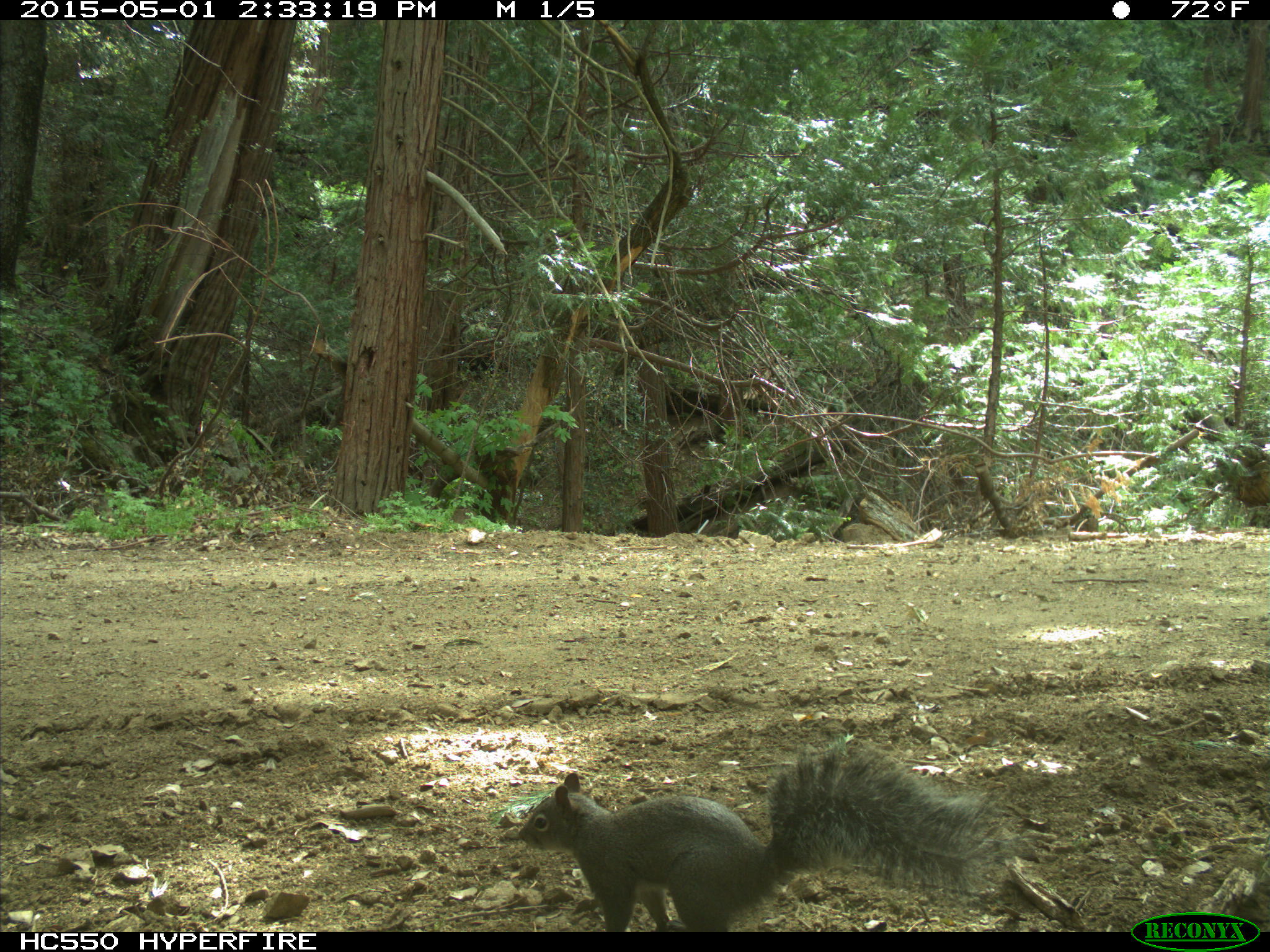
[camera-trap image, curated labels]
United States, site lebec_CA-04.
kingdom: Animalia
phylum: Chordata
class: Mammalia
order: Rodentia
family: Sciuridae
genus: Sciurus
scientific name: Sciurus carolinensis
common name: eastern gray squirrel